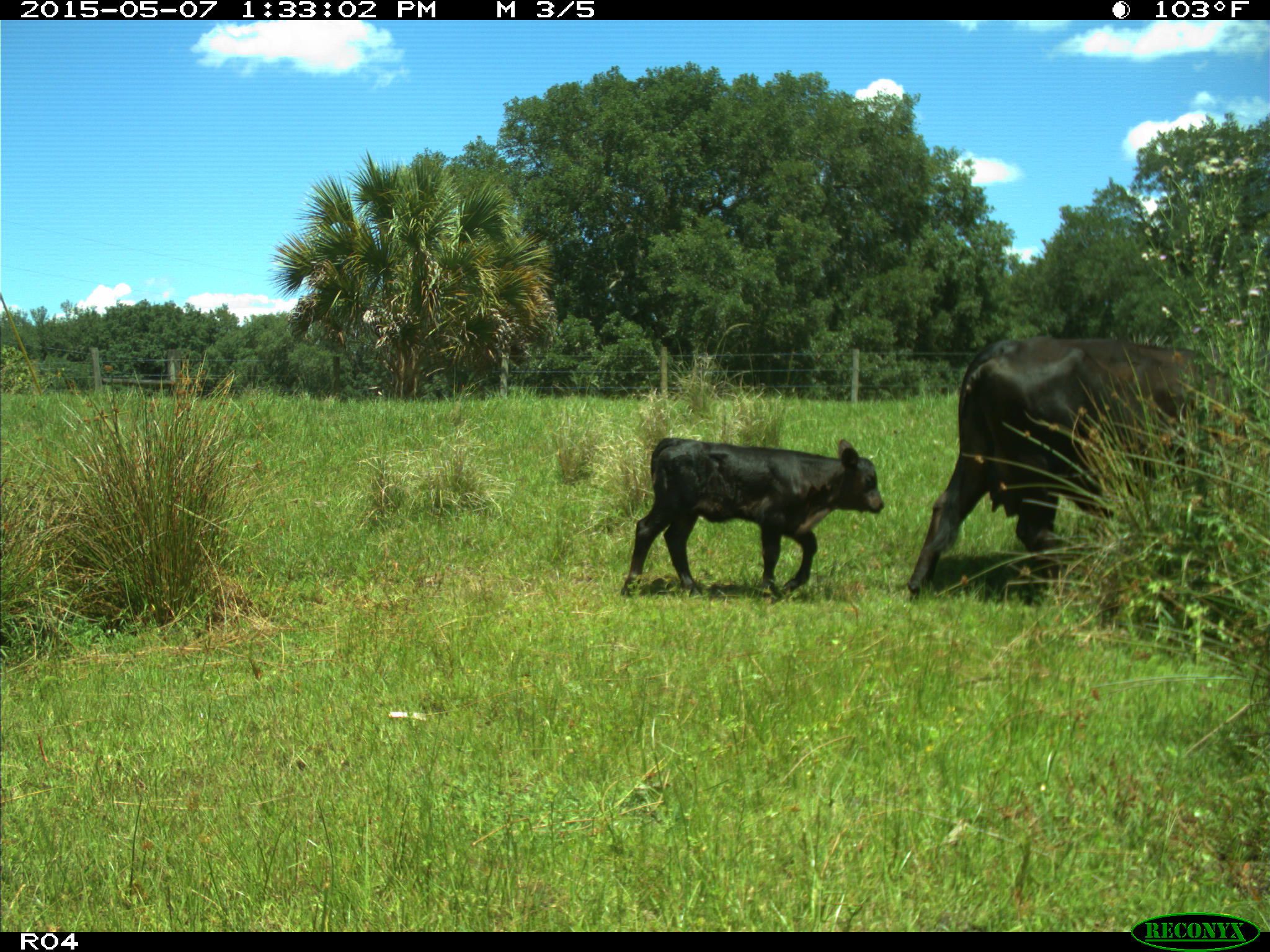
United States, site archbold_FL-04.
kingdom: Animalia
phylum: Chordata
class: Mammalia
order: Artiodactyla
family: Bovidae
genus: Bos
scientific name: Bos taurus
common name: domestic cow